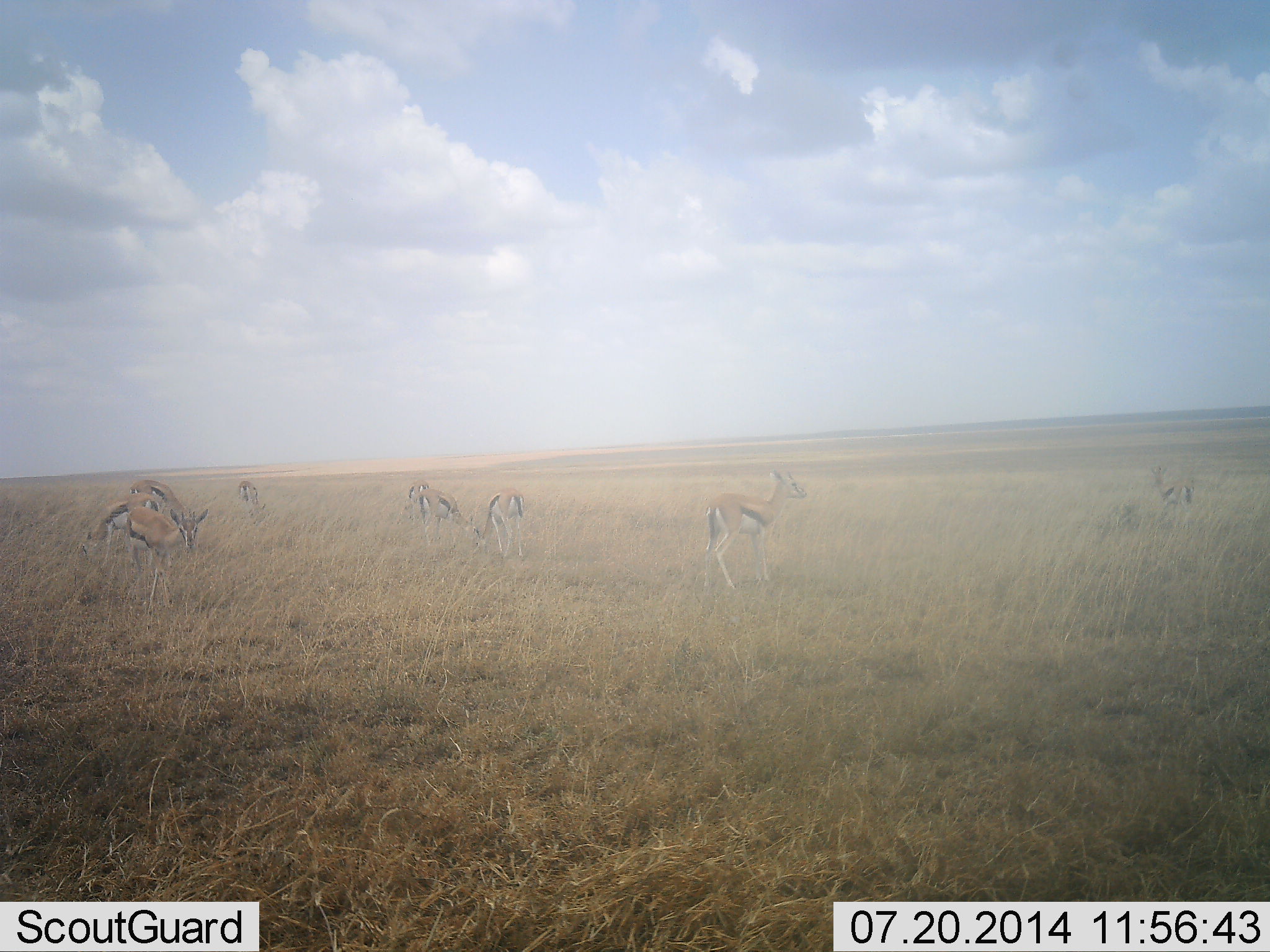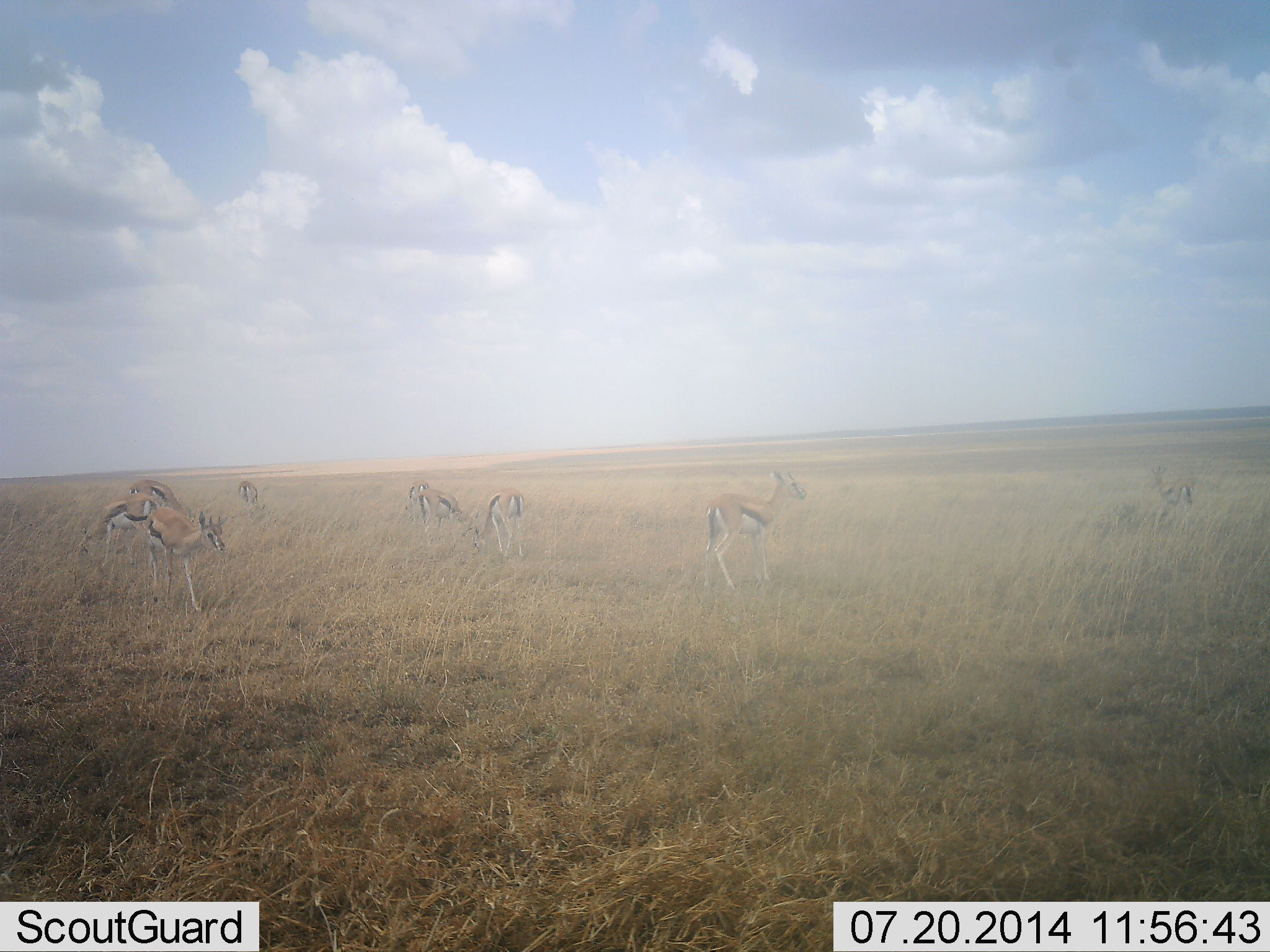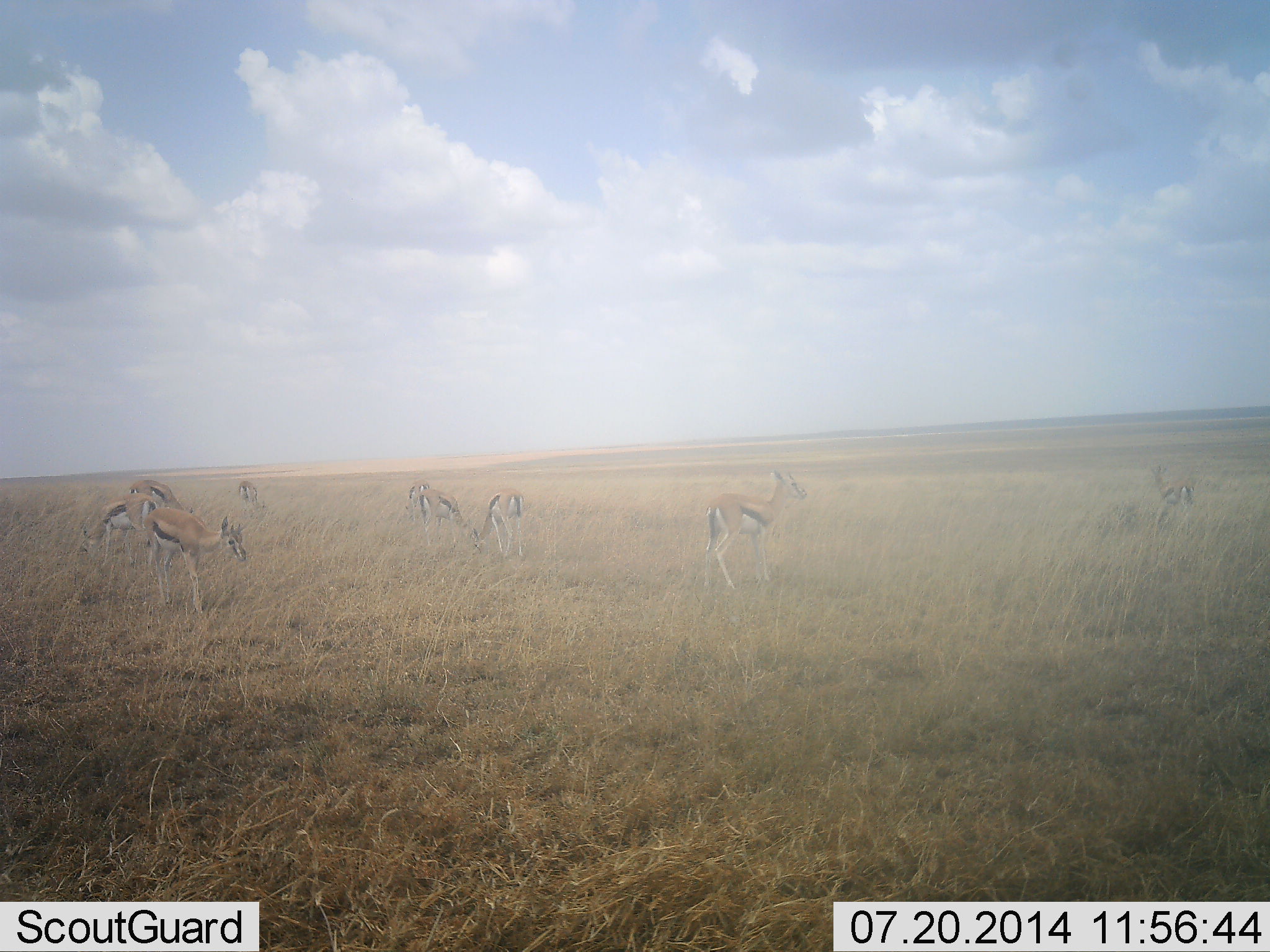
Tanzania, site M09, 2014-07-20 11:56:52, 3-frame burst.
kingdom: Animalia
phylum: Chordata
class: Mammalia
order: Artiodactyla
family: Bovidae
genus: Eudorcas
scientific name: Eudorcas thomsonii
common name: thomson's gazelle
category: gazellethomsons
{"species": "gazellethomsons (thomson's gazelle) (Eudorcas thomsonii)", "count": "8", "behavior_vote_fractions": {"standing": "100%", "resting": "0%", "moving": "40%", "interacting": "0%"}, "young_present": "10%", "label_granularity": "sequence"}